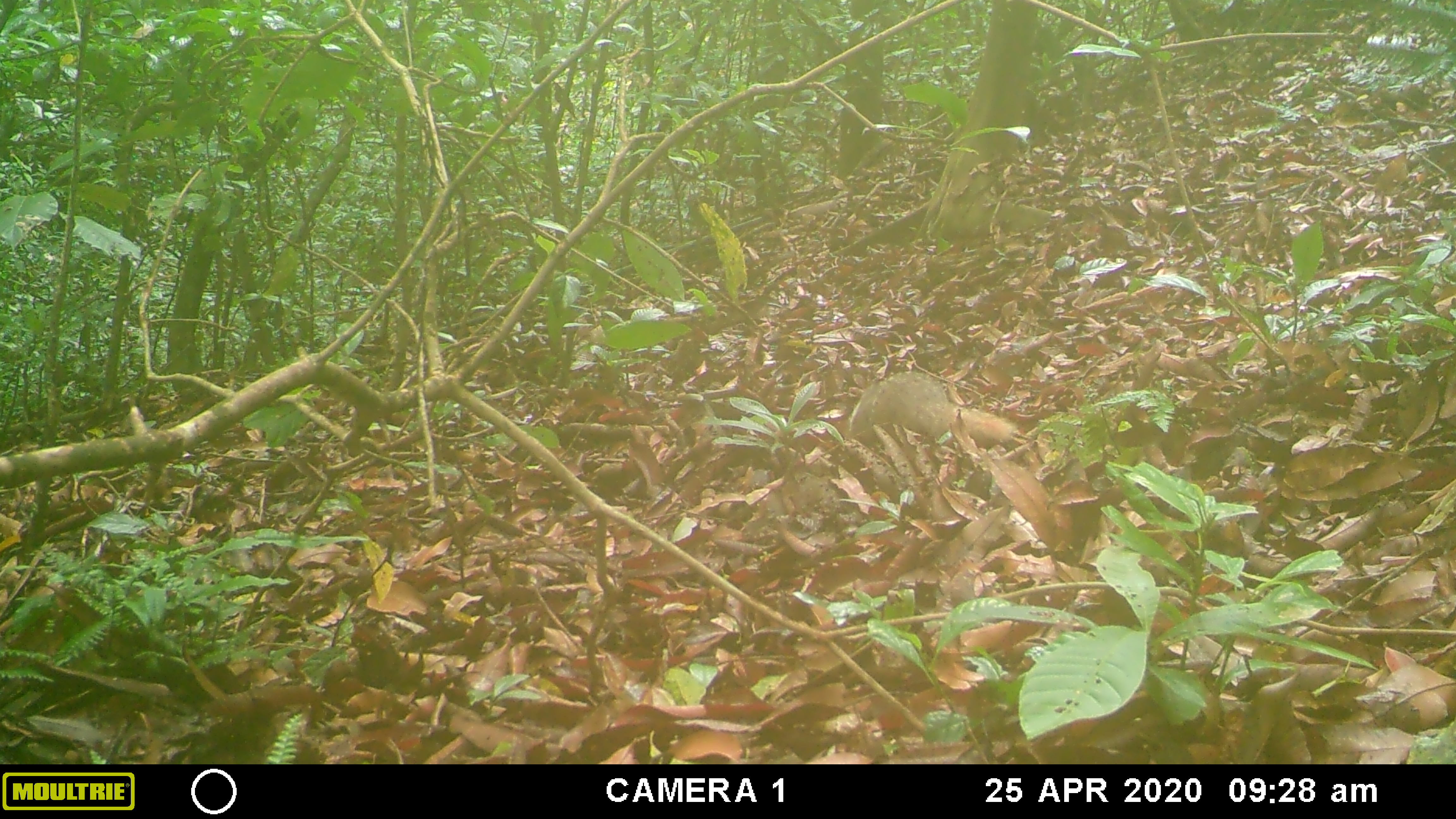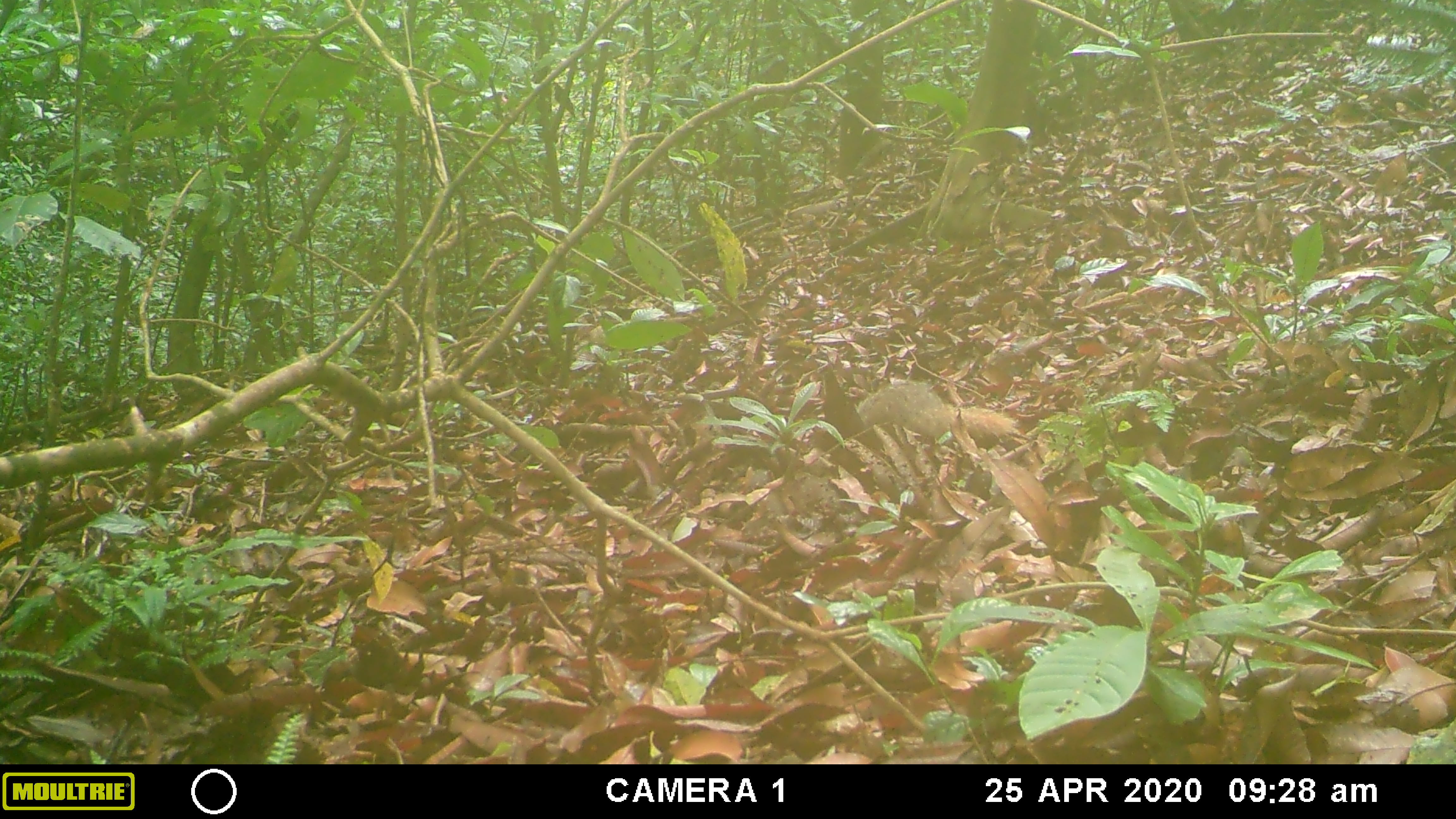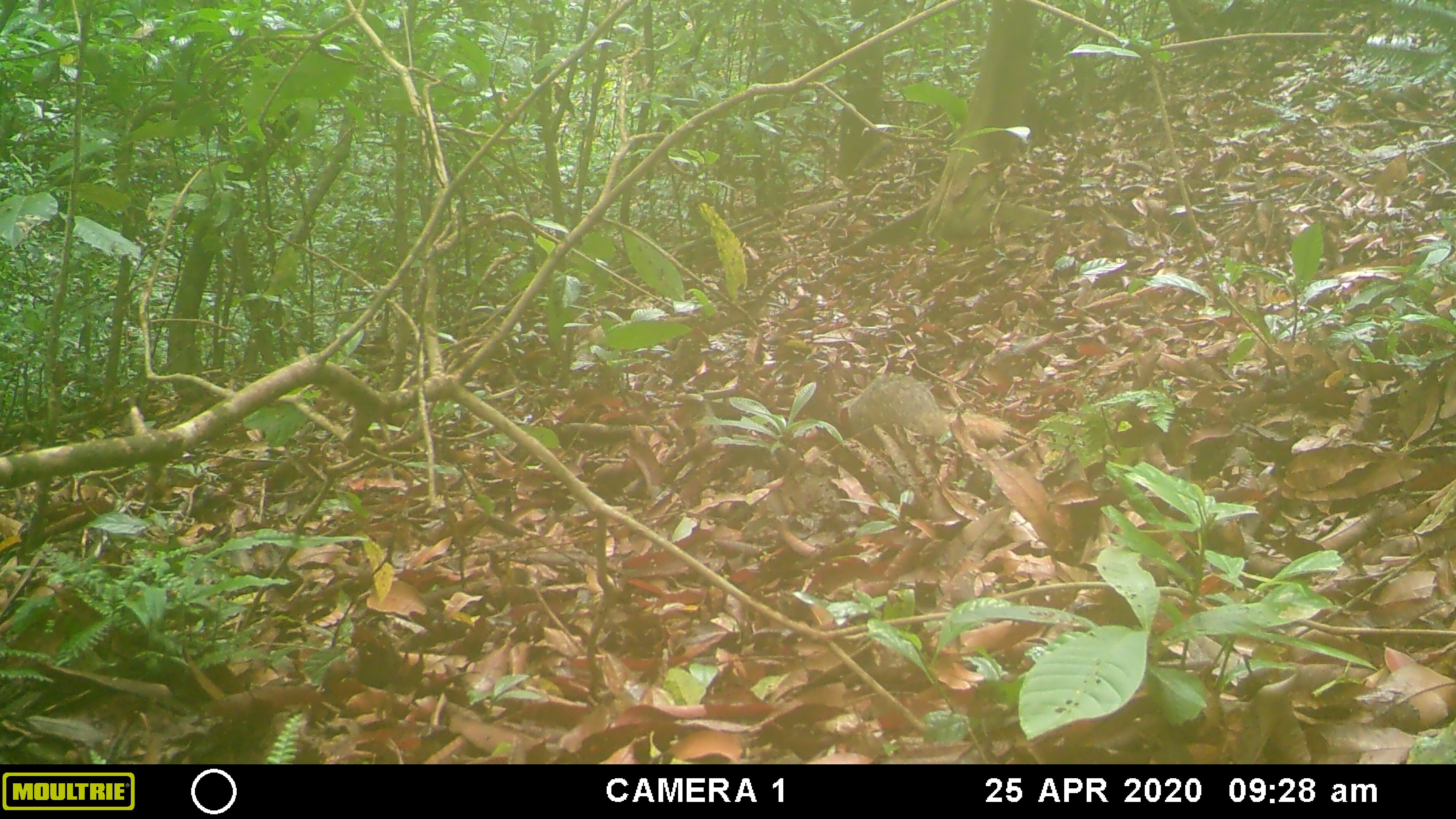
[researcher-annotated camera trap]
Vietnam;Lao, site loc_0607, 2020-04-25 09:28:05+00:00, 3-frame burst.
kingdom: Animalia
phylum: Chordata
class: Mammalia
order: Carnivora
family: Herpestidae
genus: Urva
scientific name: Urva urva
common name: crab-eating mongoose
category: crab eating mongoose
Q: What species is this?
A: Crab eating mongoose (crab-eating mongoose) (Urva urva).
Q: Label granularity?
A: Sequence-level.